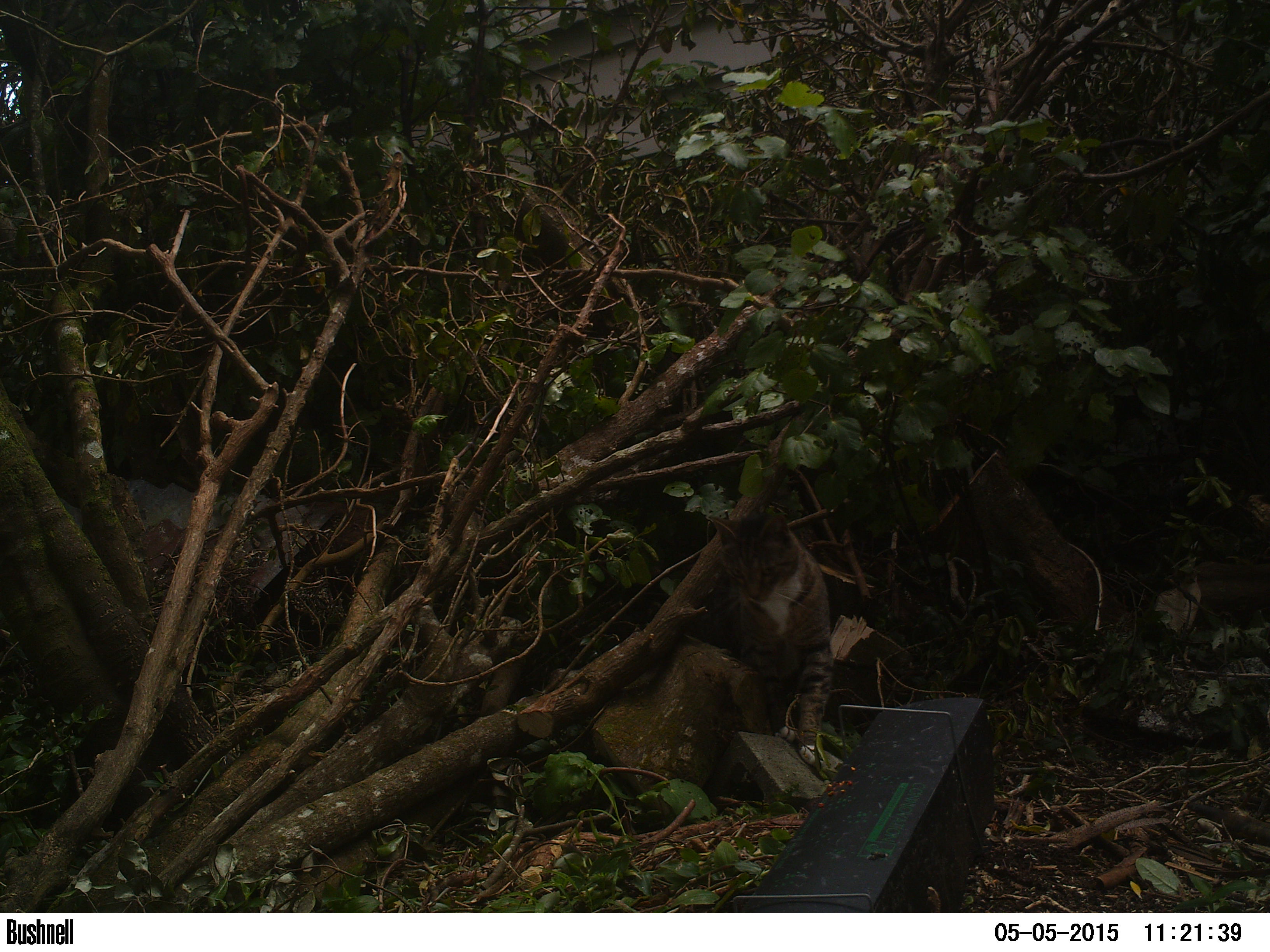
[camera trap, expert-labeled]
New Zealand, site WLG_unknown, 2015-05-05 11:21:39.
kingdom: Animalia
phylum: Chordata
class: Mammalia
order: Carnivora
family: Felidae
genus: Felis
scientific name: Felis catus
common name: domestic cat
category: cat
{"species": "cat (domestic cat) (Felis catus)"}